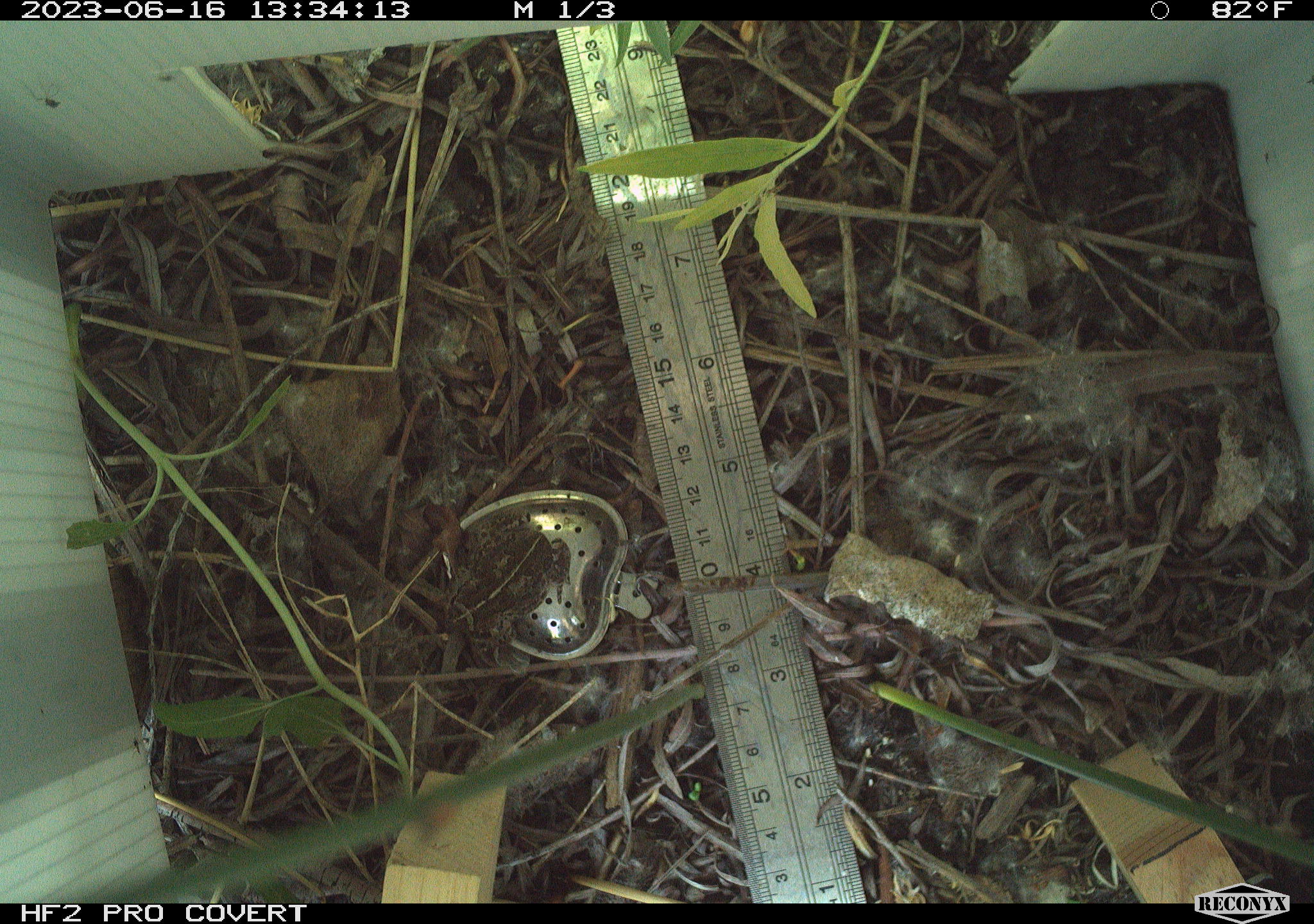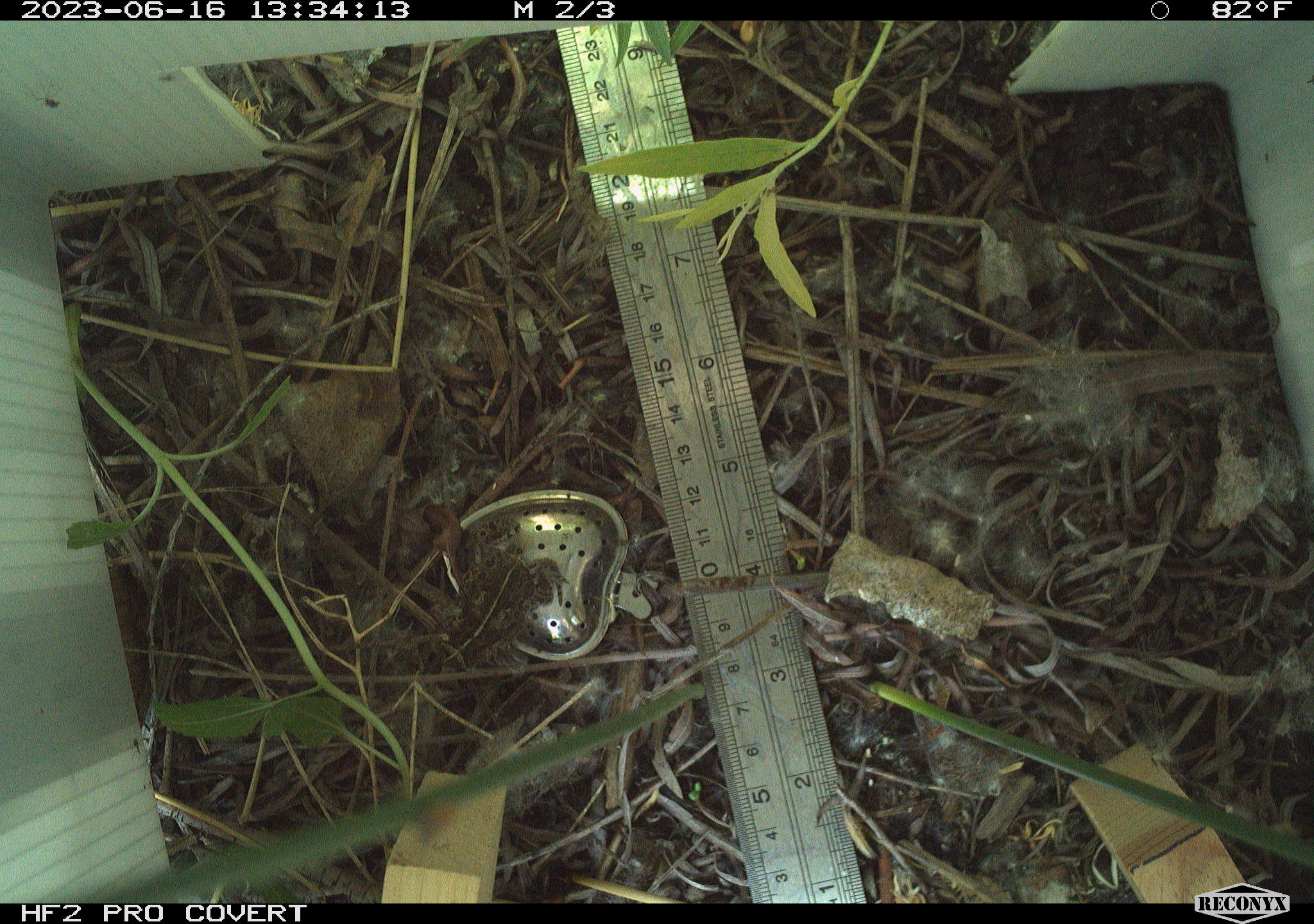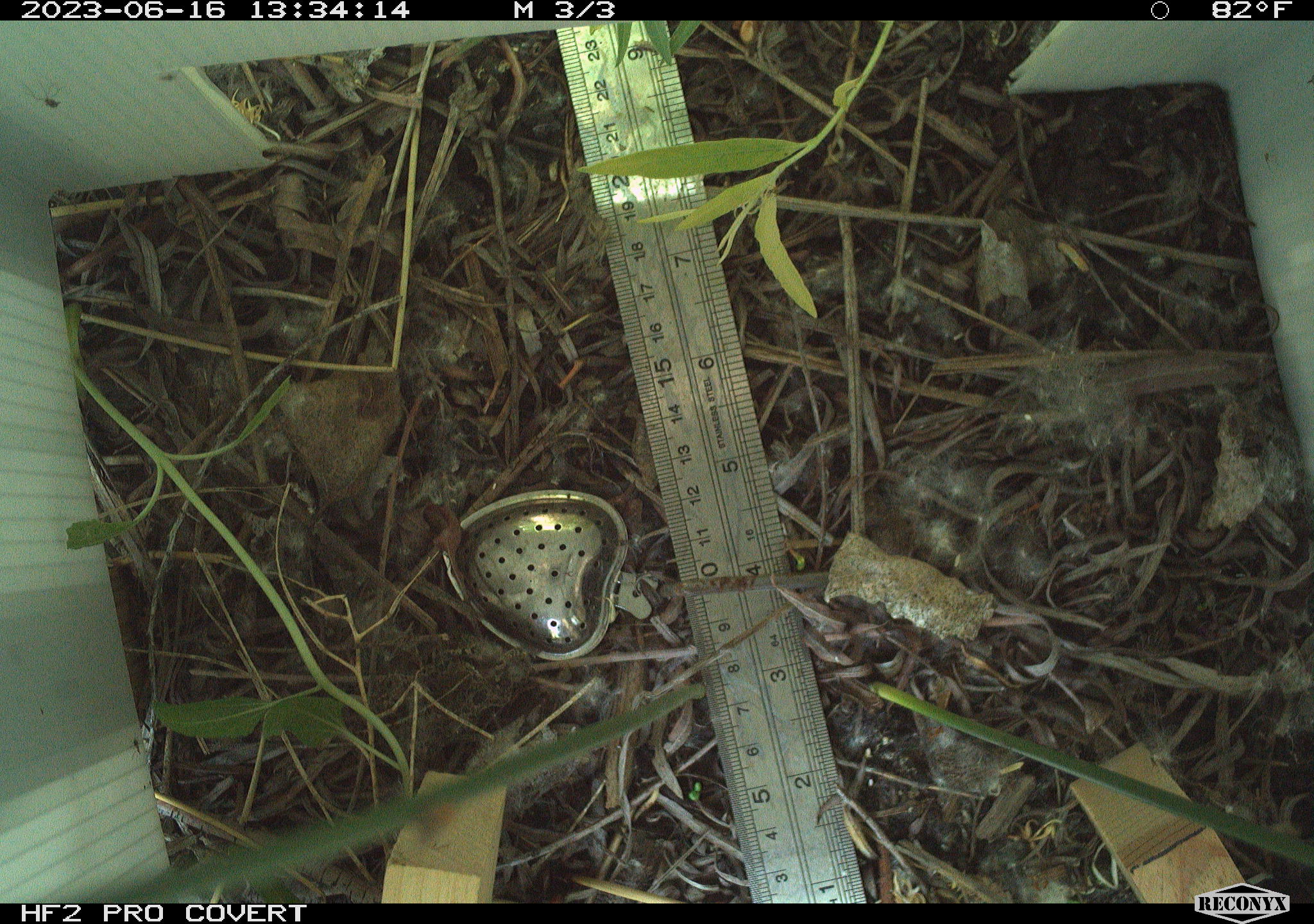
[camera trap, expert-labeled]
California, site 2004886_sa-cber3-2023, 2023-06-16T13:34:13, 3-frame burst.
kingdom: Animalia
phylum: Chordata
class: Amphibia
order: Anura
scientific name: Anura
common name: frogs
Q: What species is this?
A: Frogs (Anura).